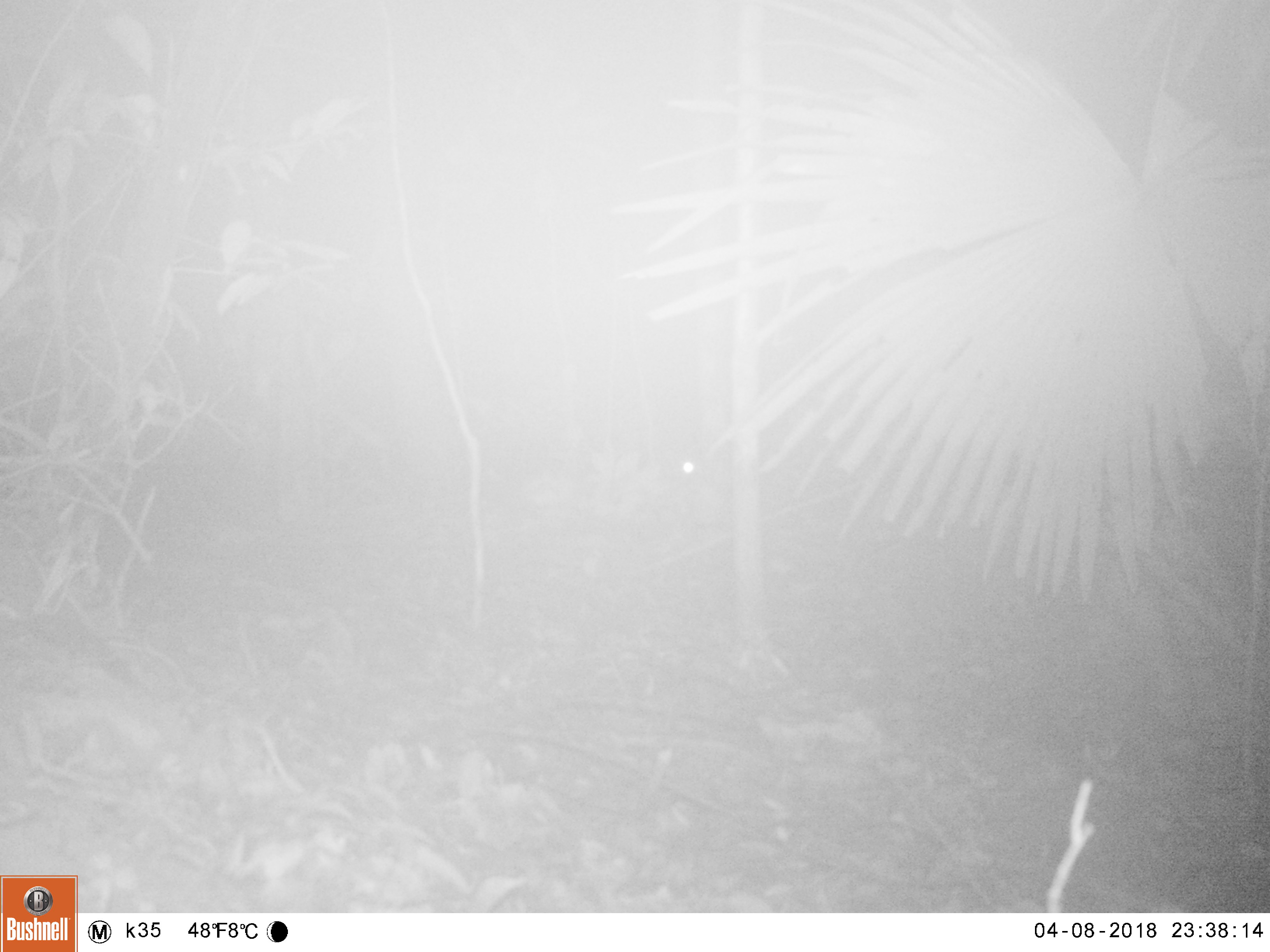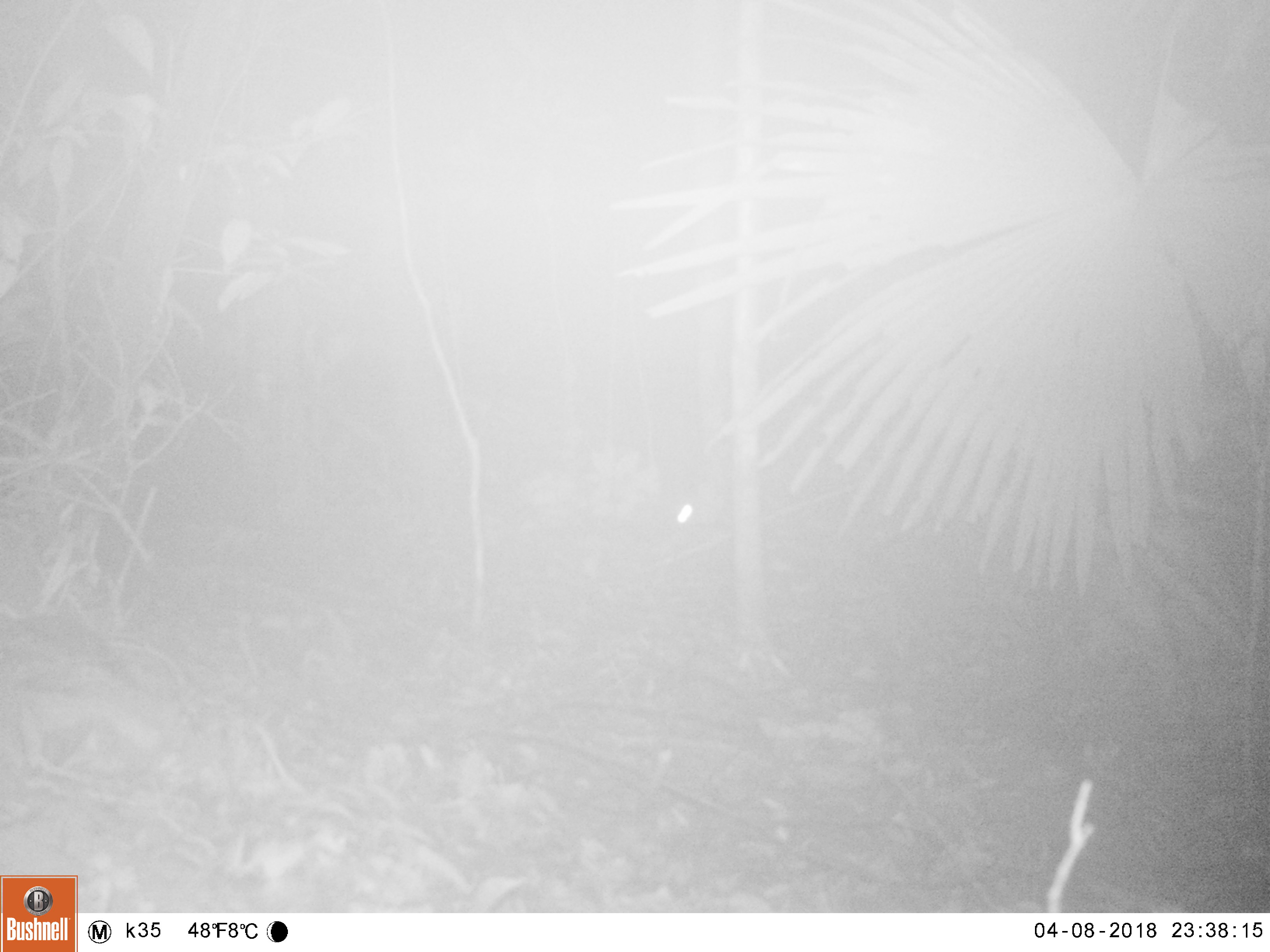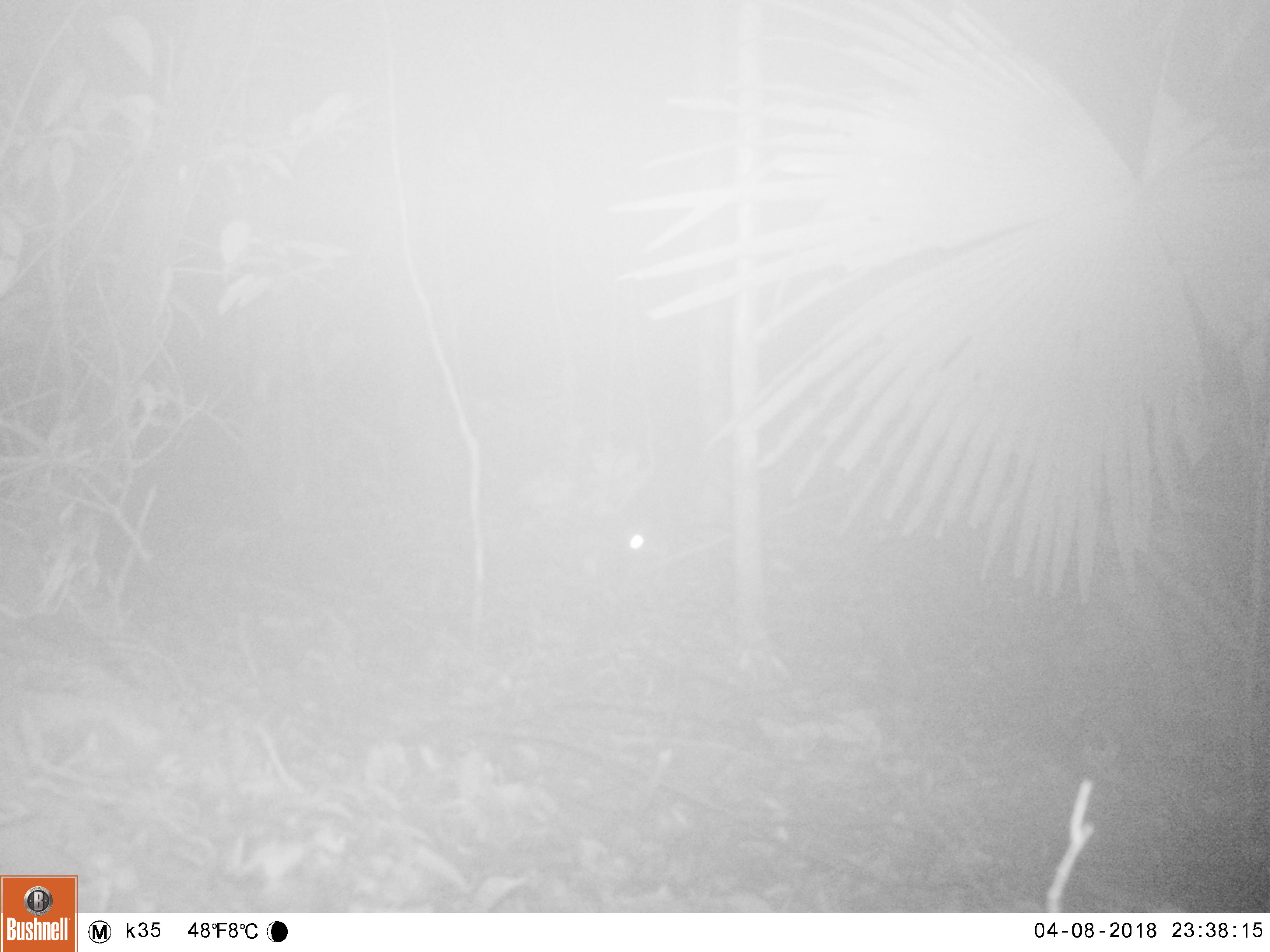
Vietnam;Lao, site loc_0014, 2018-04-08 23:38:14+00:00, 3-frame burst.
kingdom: Animalia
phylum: Chordata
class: Mammalia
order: Carnivora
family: Viverridae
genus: Paradoxurus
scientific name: Paradoxurus hermaphroditus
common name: common palm civet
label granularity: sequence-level